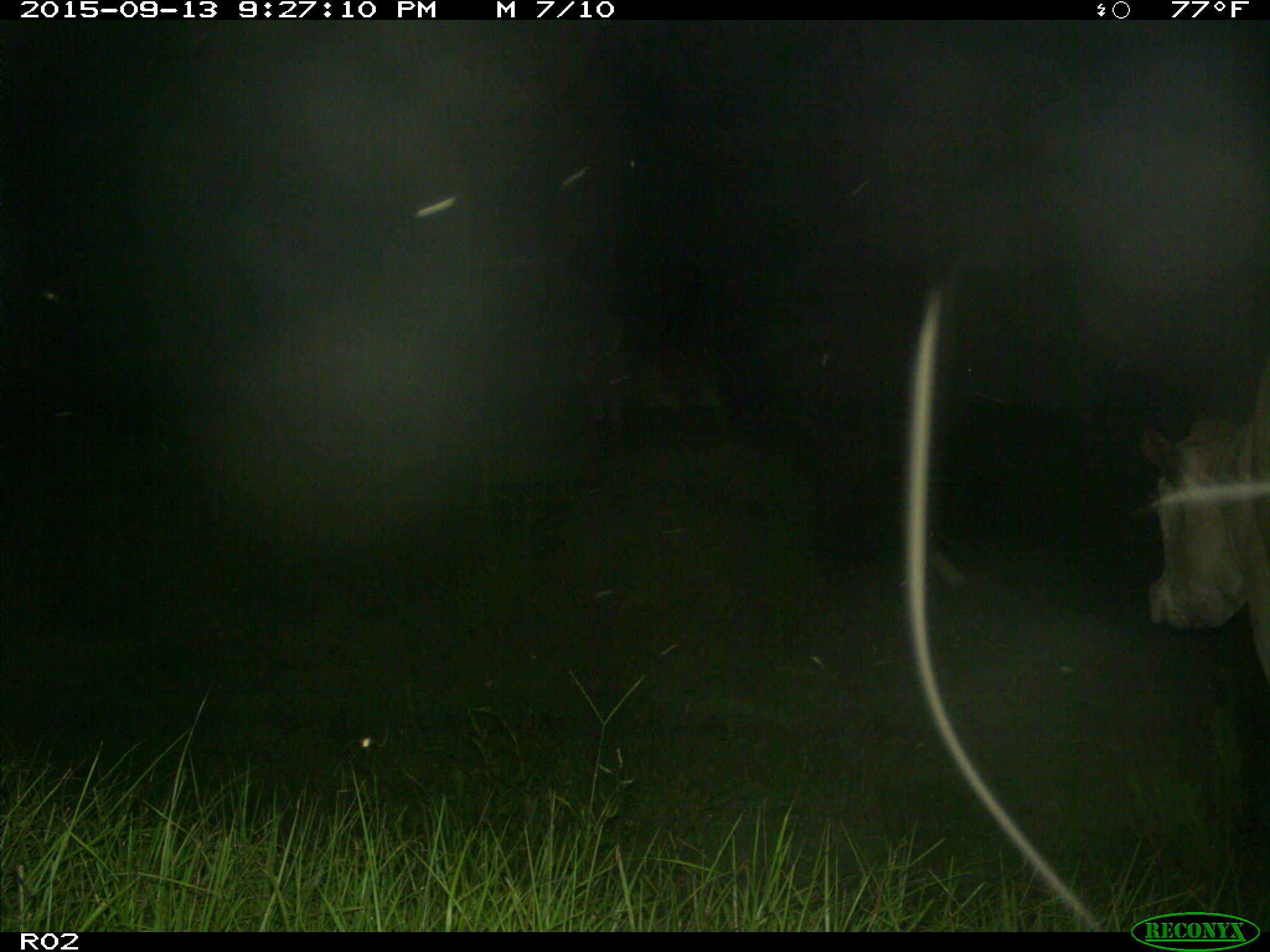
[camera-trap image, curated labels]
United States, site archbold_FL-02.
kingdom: Animalia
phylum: Chordata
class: Mammalia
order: Artiodactyla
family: Bovidae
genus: Bos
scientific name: Bos taurus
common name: domestic cow